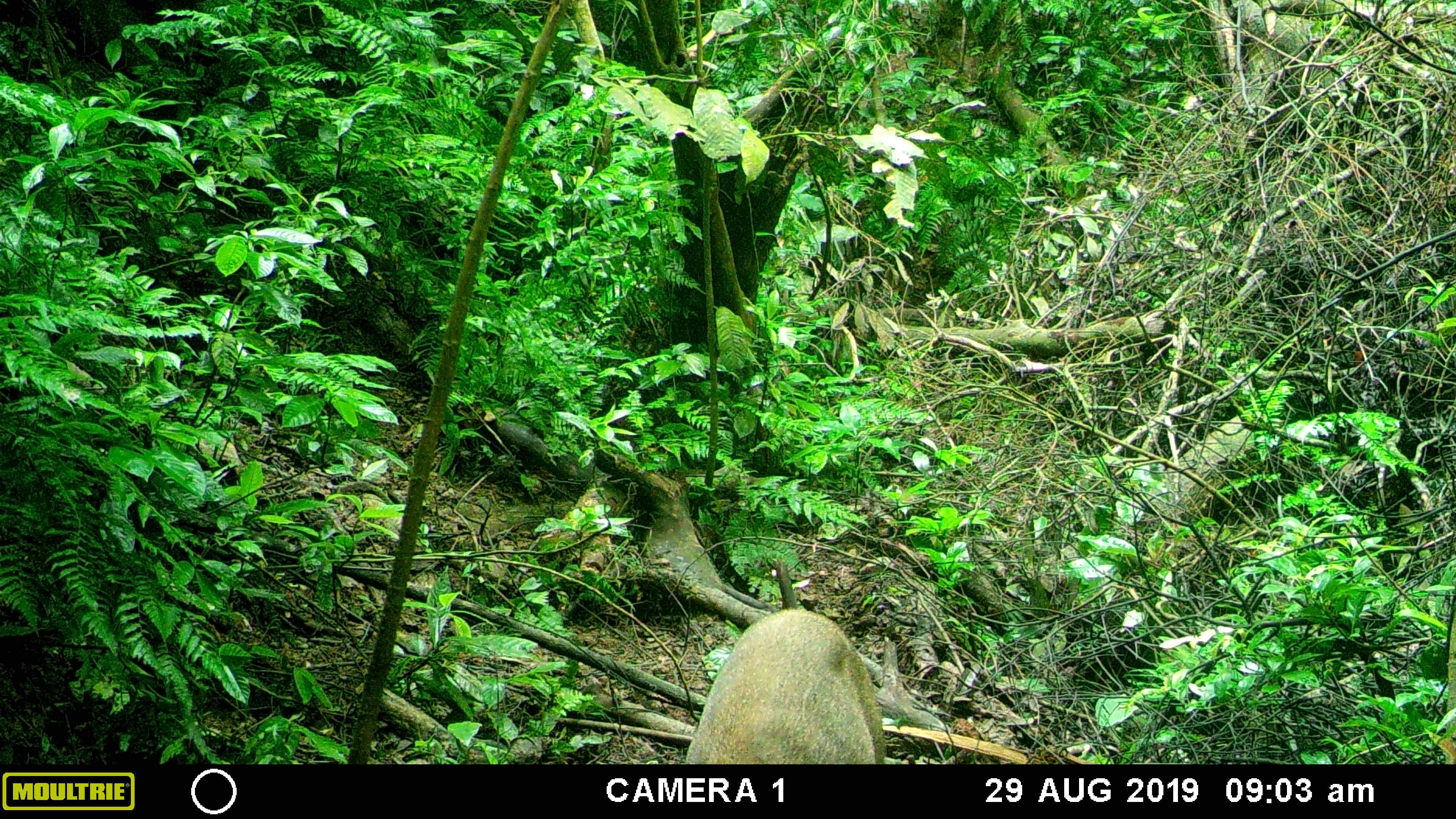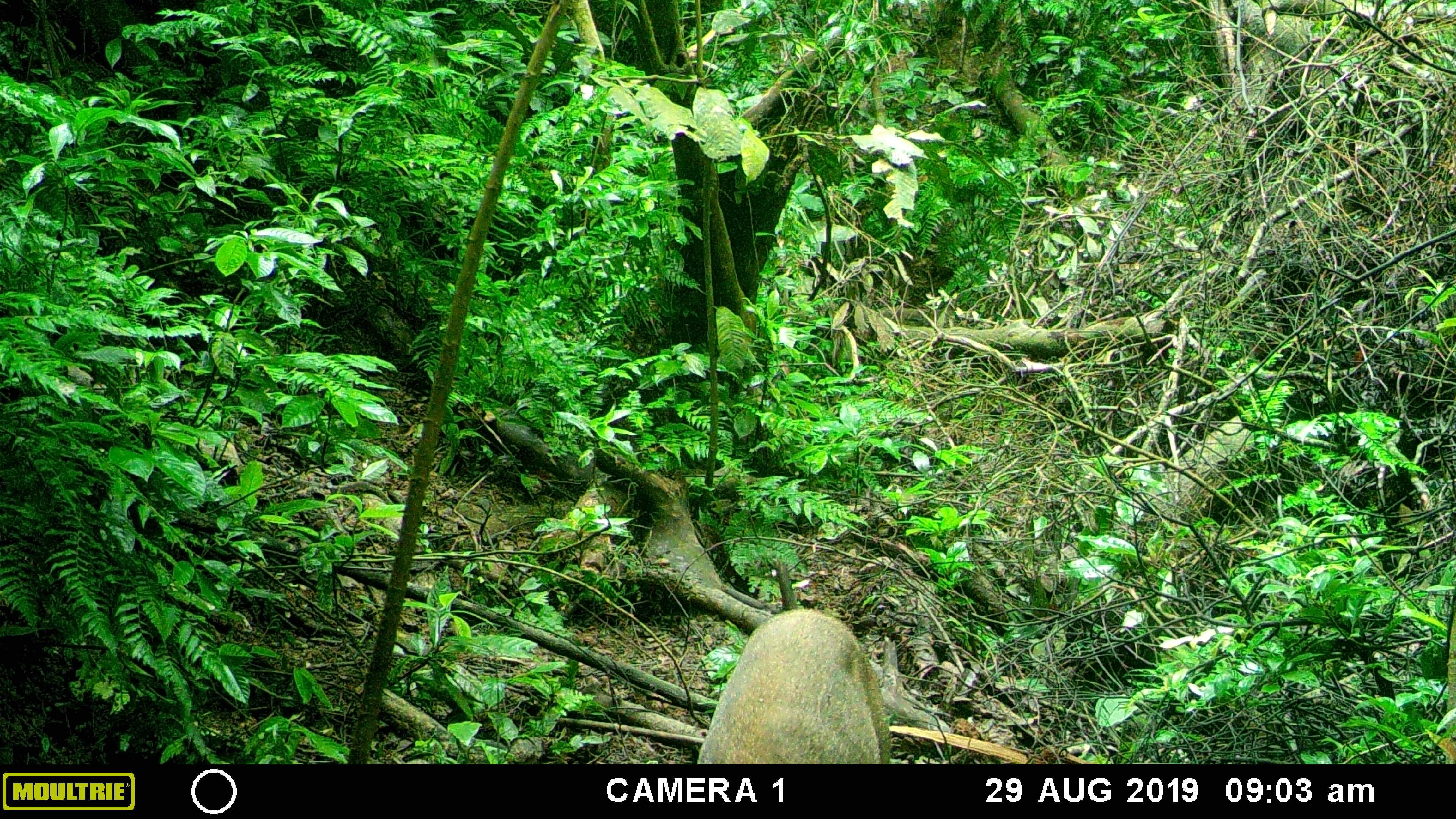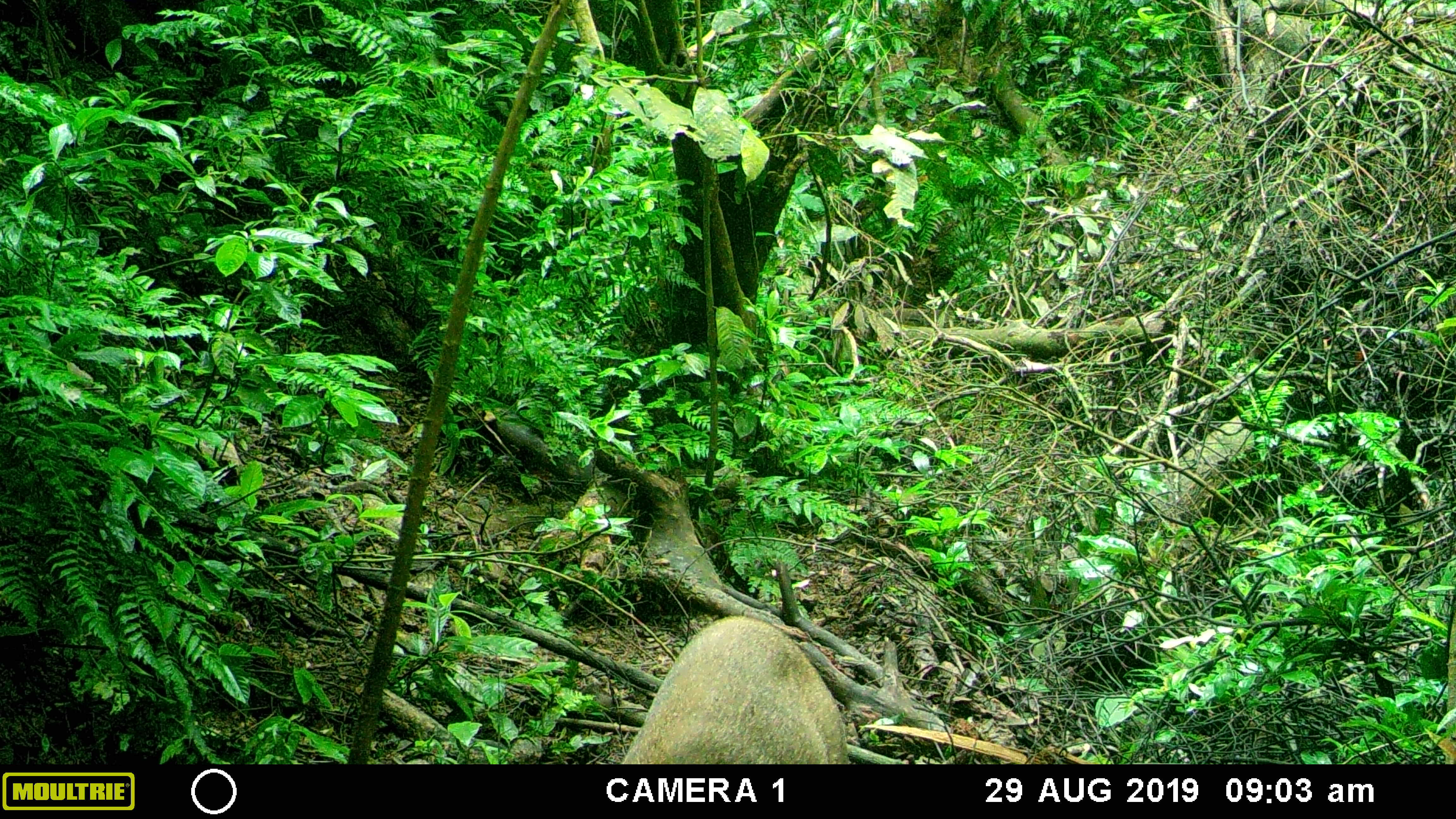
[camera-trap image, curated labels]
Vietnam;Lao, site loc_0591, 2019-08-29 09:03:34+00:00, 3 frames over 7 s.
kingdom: Animalia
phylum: Chordata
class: Mammalia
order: Artiodactyla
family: Suidae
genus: Sus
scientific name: Sus scrofa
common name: eurasian wild pig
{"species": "eurasian wild pig (Sus scrofa)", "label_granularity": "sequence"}